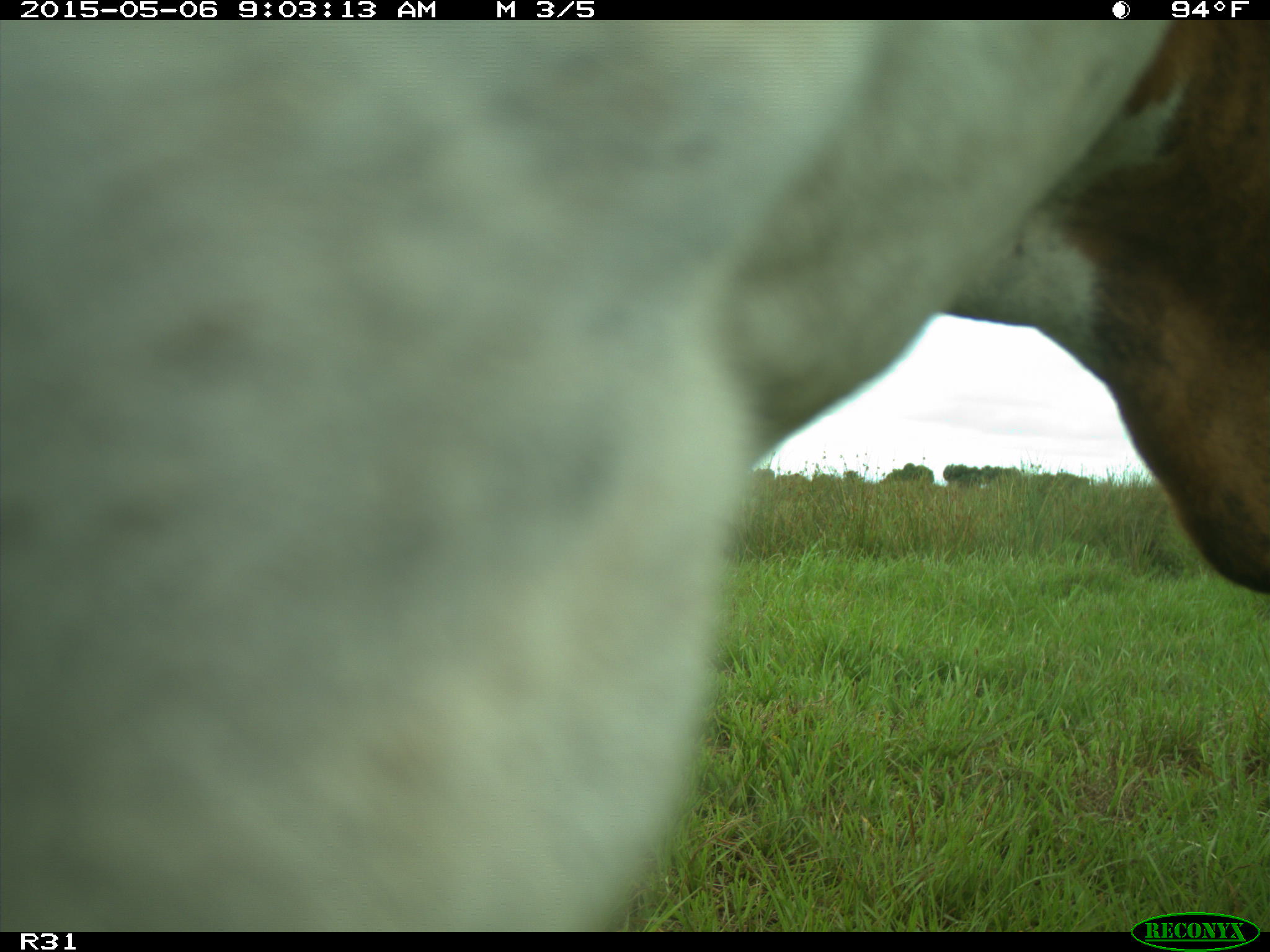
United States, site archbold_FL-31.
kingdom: Animalia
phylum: Chordata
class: Mammalia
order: Artiodactyla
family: Bovidae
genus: Bos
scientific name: Bos taurus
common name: domestic cow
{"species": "Bos taurus (domestic cow)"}